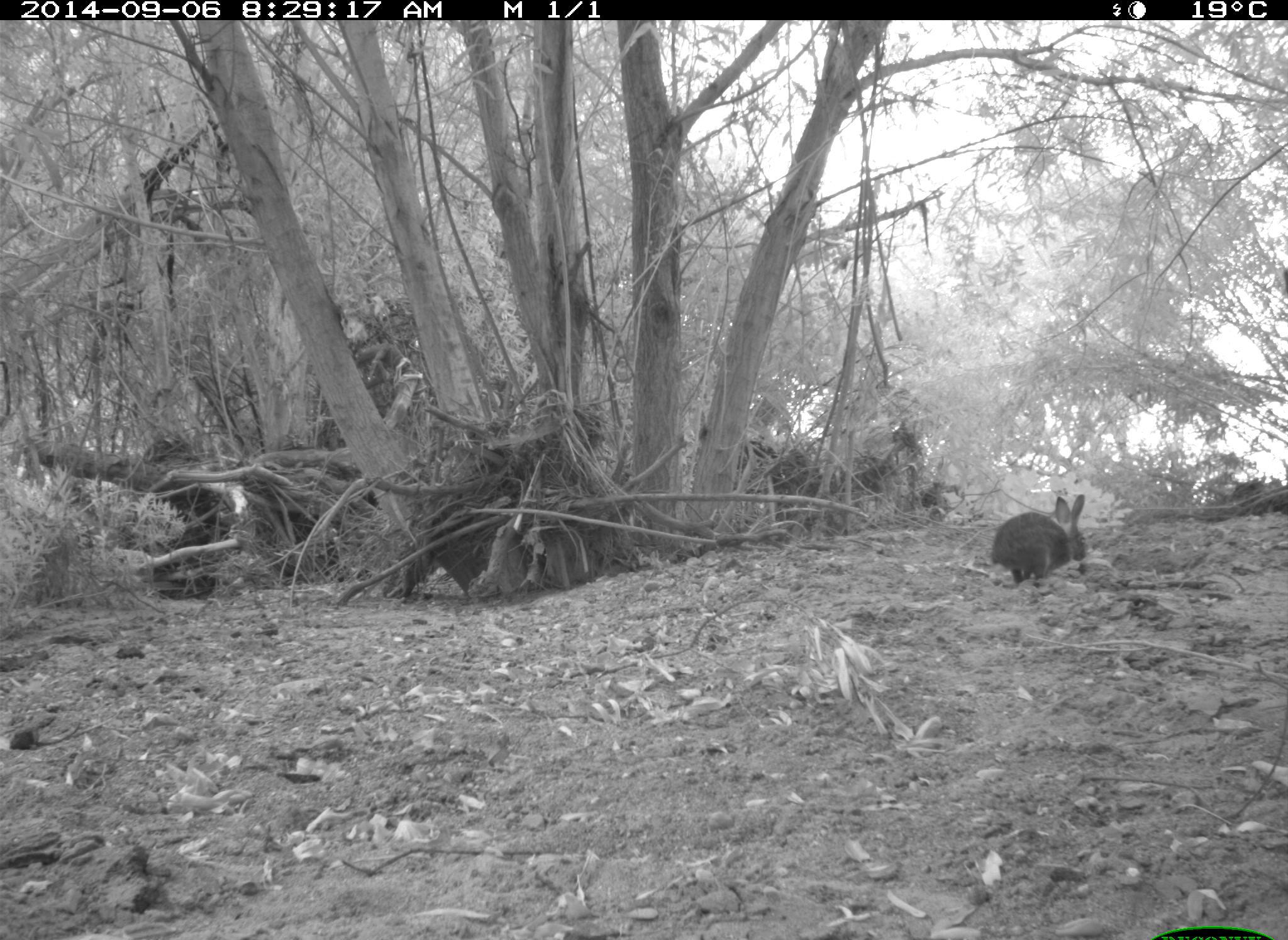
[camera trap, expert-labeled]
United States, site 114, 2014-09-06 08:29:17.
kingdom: Animalia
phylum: Chordata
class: Mammalia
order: Lagomorpha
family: Leporidae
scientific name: Leporidae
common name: rabbits and hares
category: rabbit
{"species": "rabbit (rabbits and hares) (Leporidae)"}